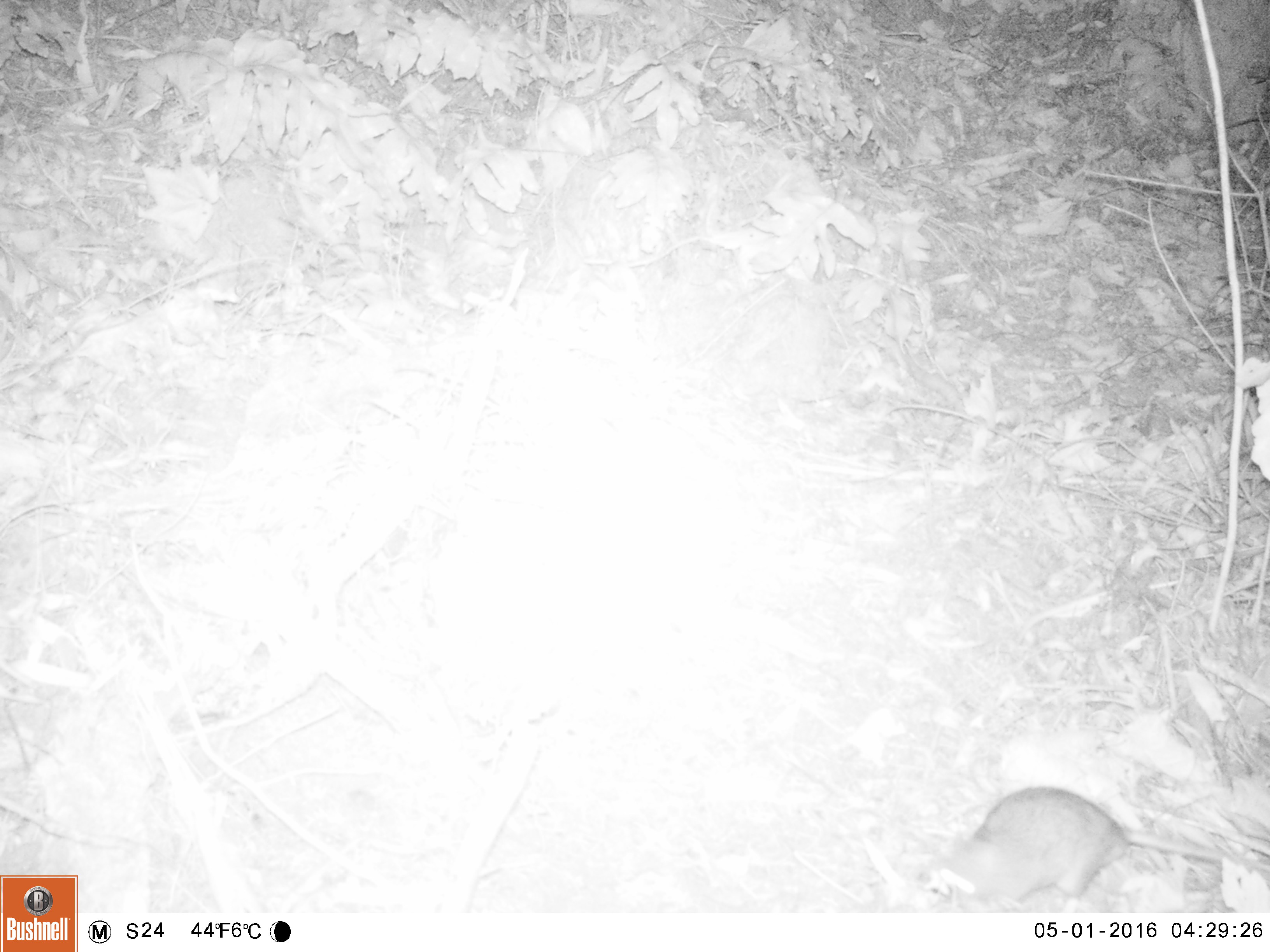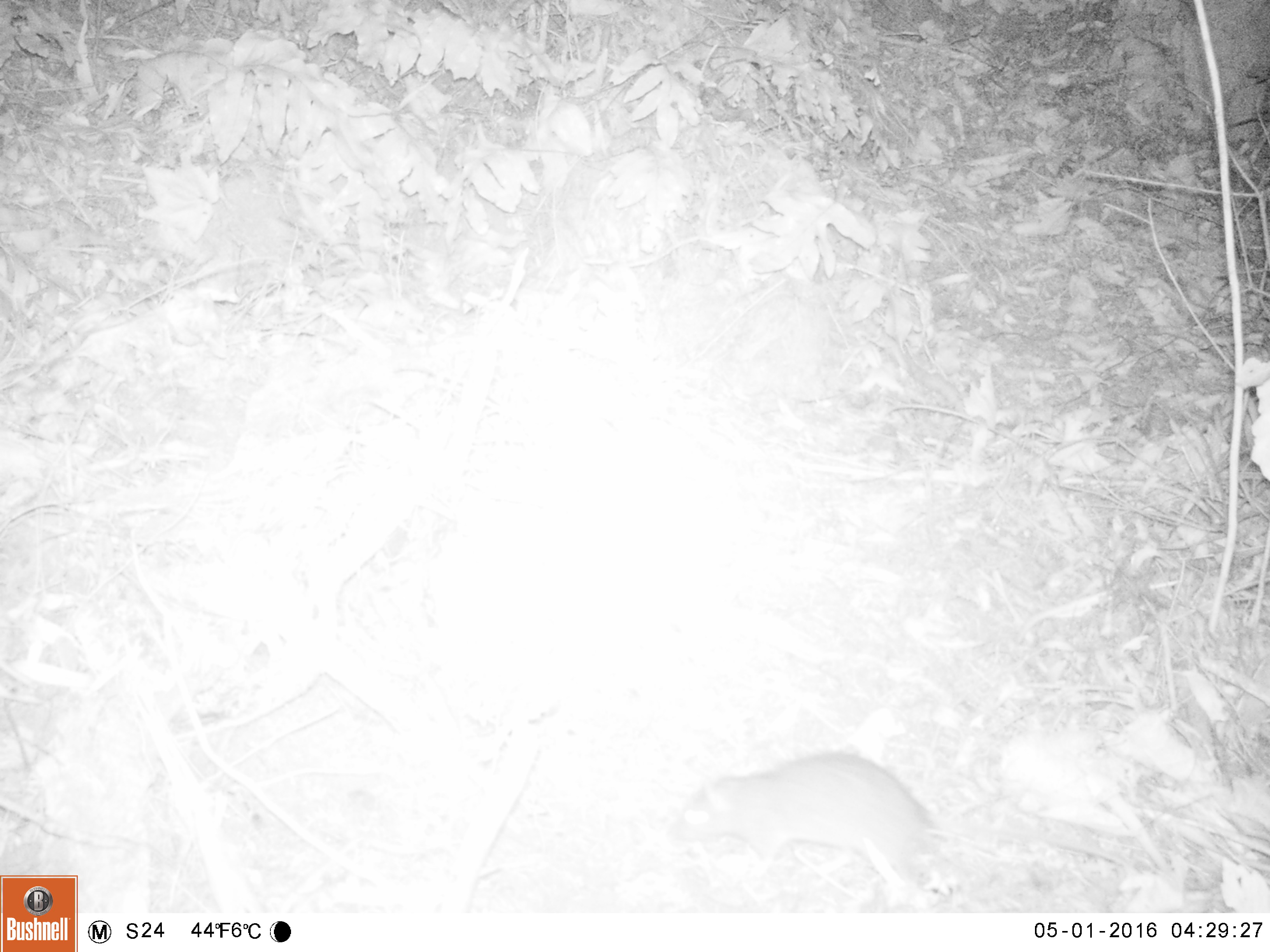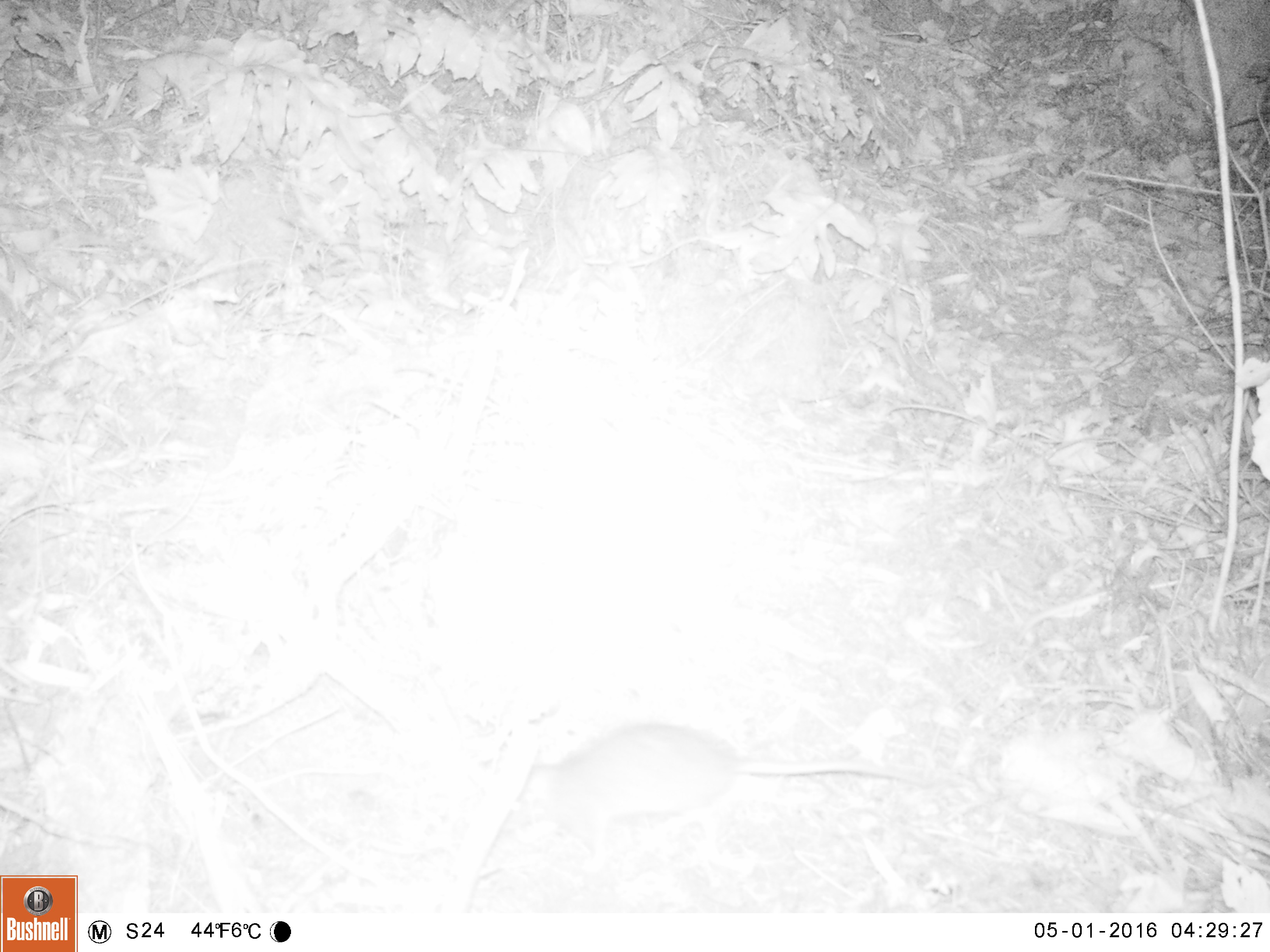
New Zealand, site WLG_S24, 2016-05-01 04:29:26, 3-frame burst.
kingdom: Animalia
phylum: Chordata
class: Mammalia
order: Rodentia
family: Muridae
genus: Rattus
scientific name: Rattus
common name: rat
Rat (Rattus).